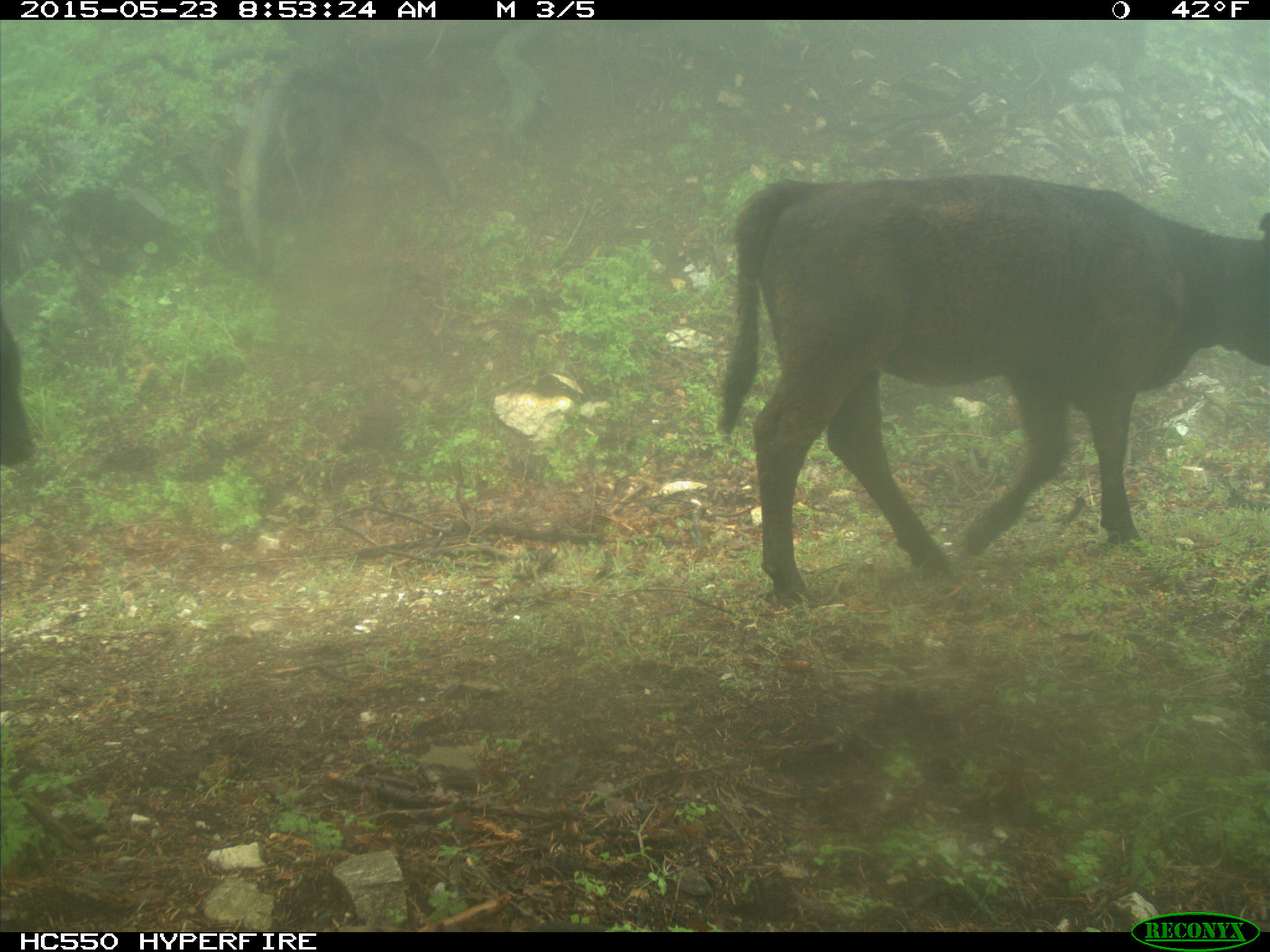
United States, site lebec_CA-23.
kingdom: Animalia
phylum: Chordata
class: Mammalia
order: Artiodactyla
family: Bovidae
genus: Bos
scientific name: Bos taurus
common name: domestic cow